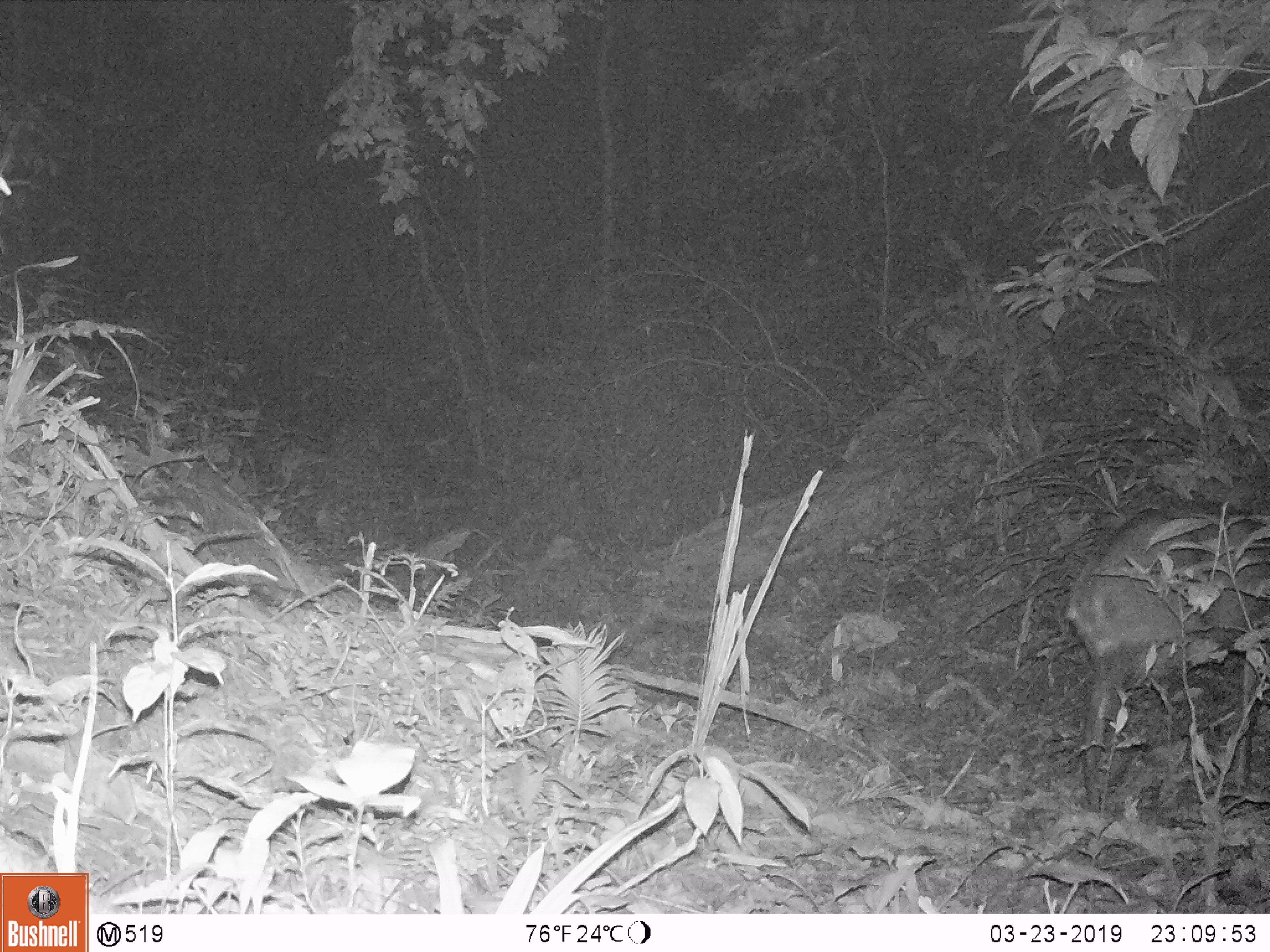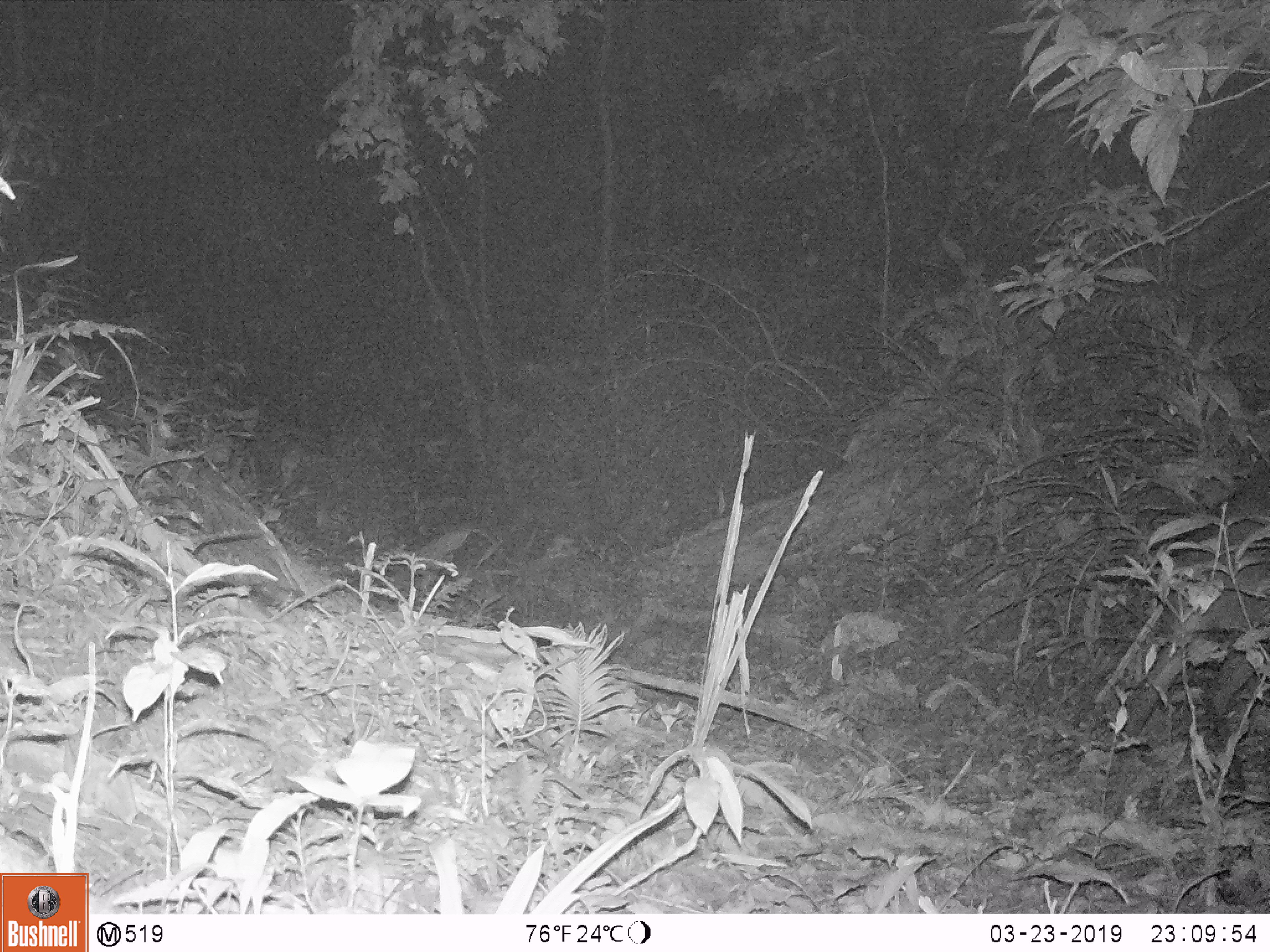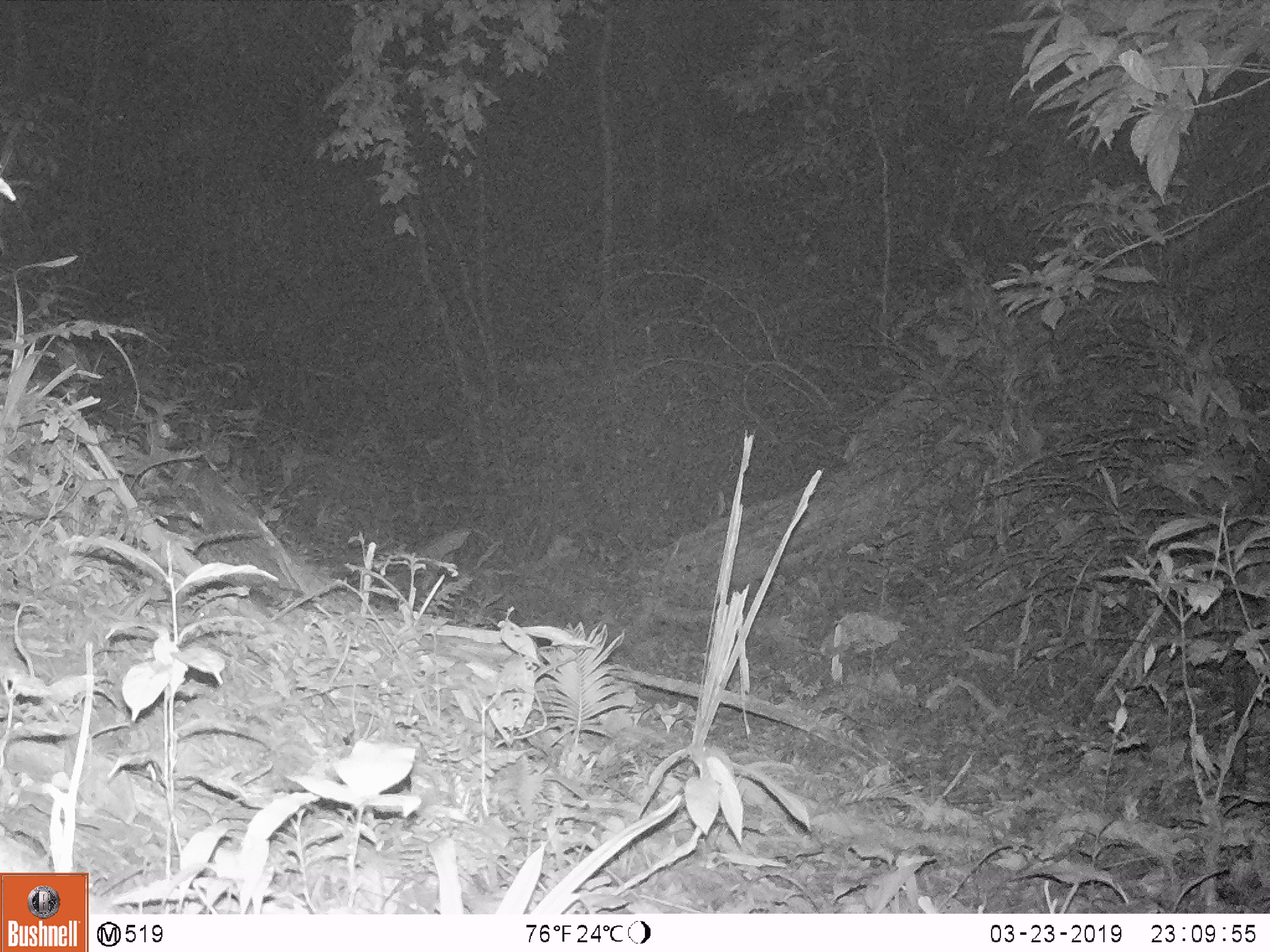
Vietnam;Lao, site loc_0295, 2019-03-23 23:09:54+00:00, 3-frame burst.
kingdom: Animalia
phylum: Chordata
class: Mammalia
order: Artiodactyla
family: Cervidae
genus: Muntiacus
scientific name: Muntiacus vuquangensis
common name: large-antlered muntjac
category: large antlered muntjac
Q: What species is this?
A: Large antlered muntjac (large-antlered muntjac) (Muntiacus vuquangensis).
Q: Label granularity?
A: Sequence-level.